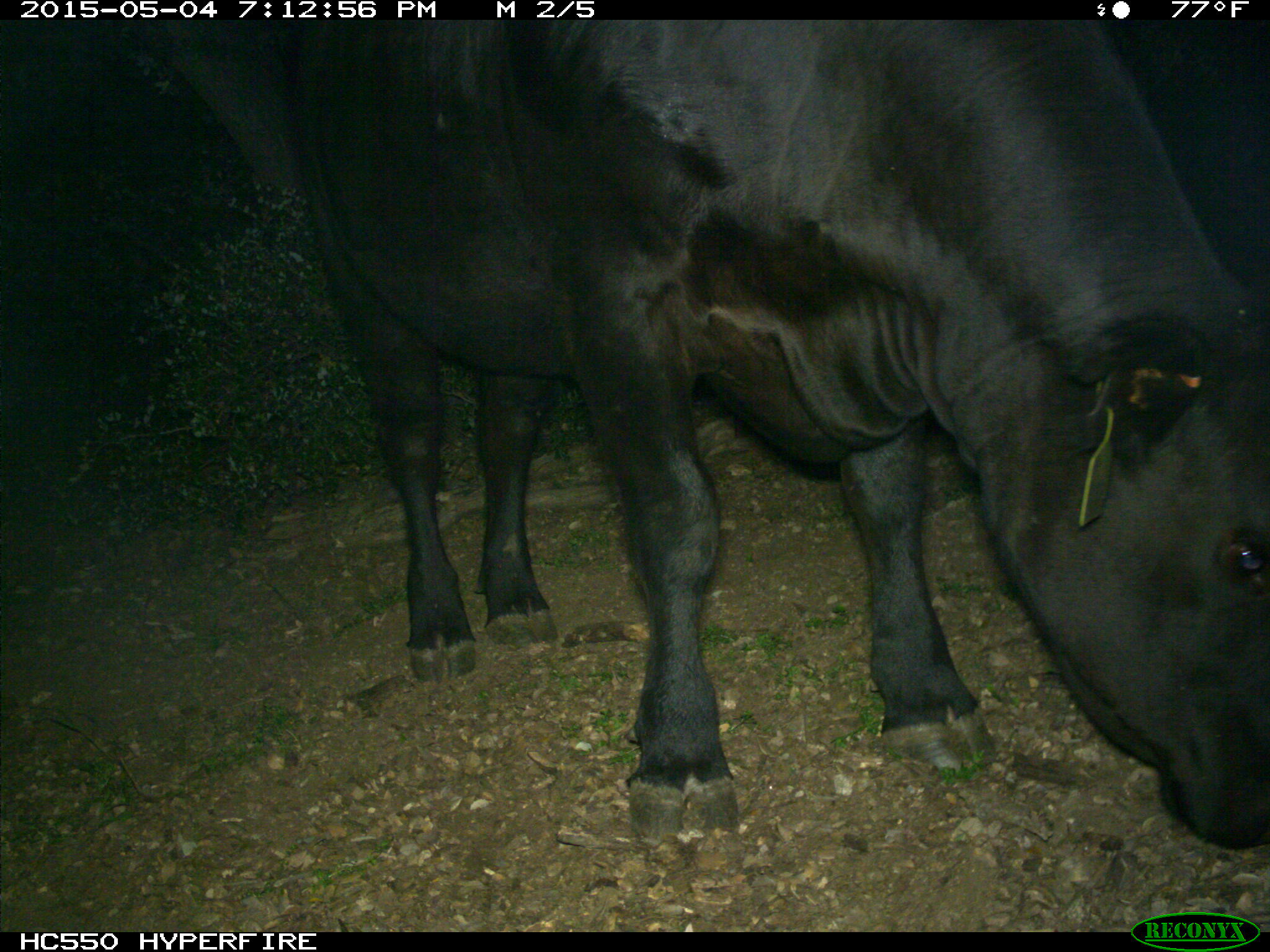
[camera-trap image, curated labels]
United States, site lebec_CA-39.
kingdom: Animalia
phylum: Chordata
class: Mammalia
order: Artiodactyla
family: Bovidae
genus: Bos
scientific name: Bos taurus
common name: domestic cow